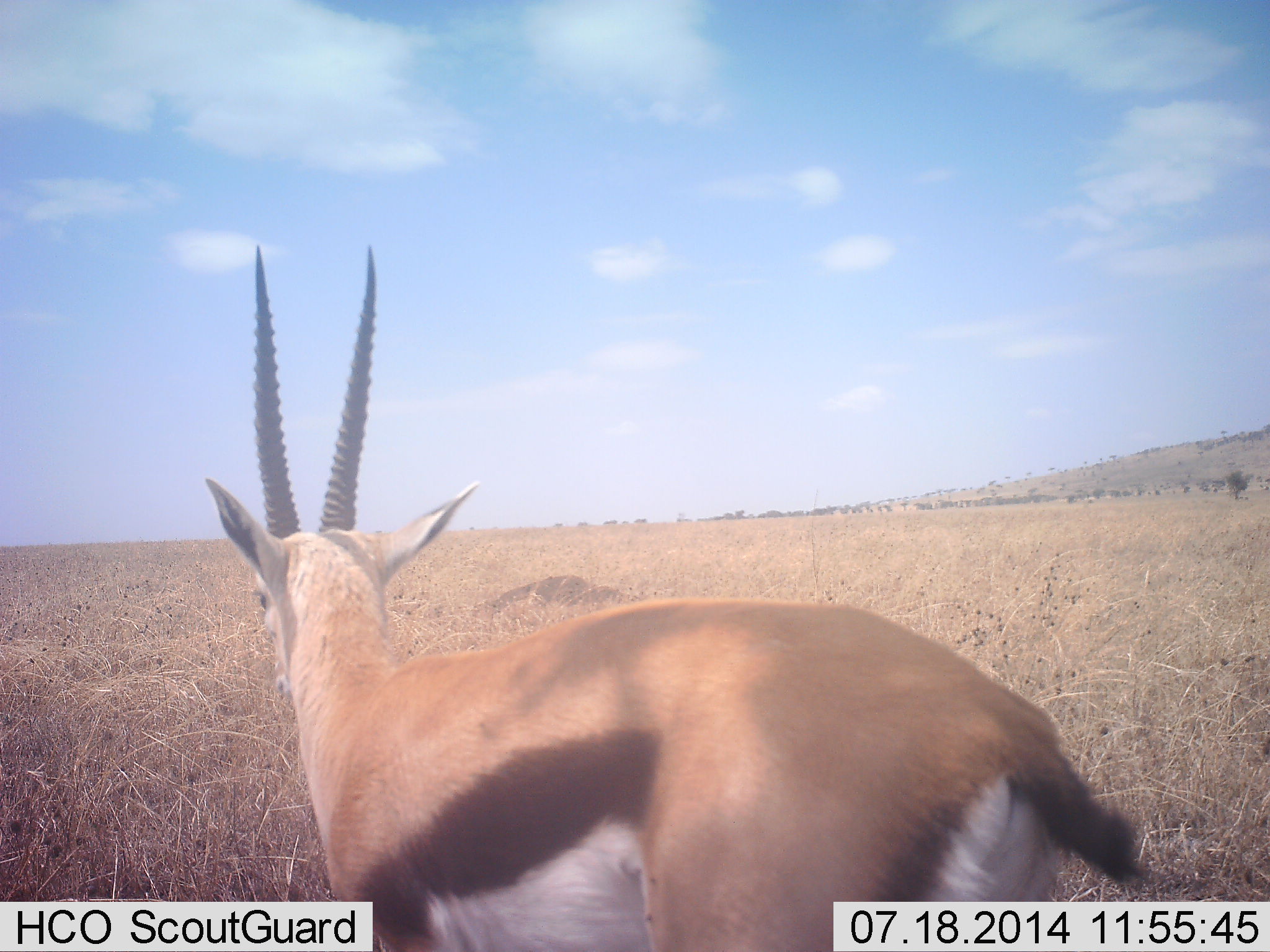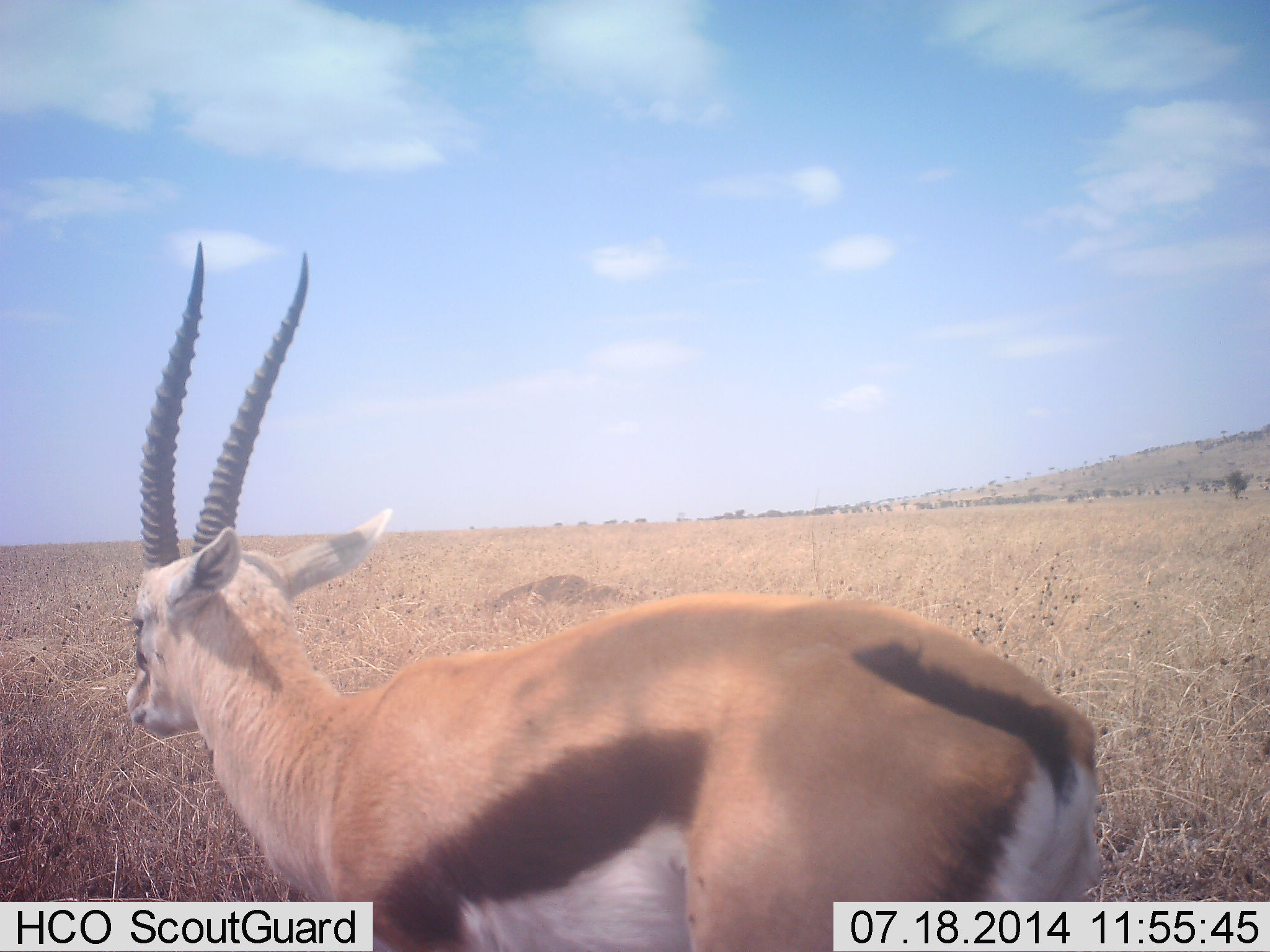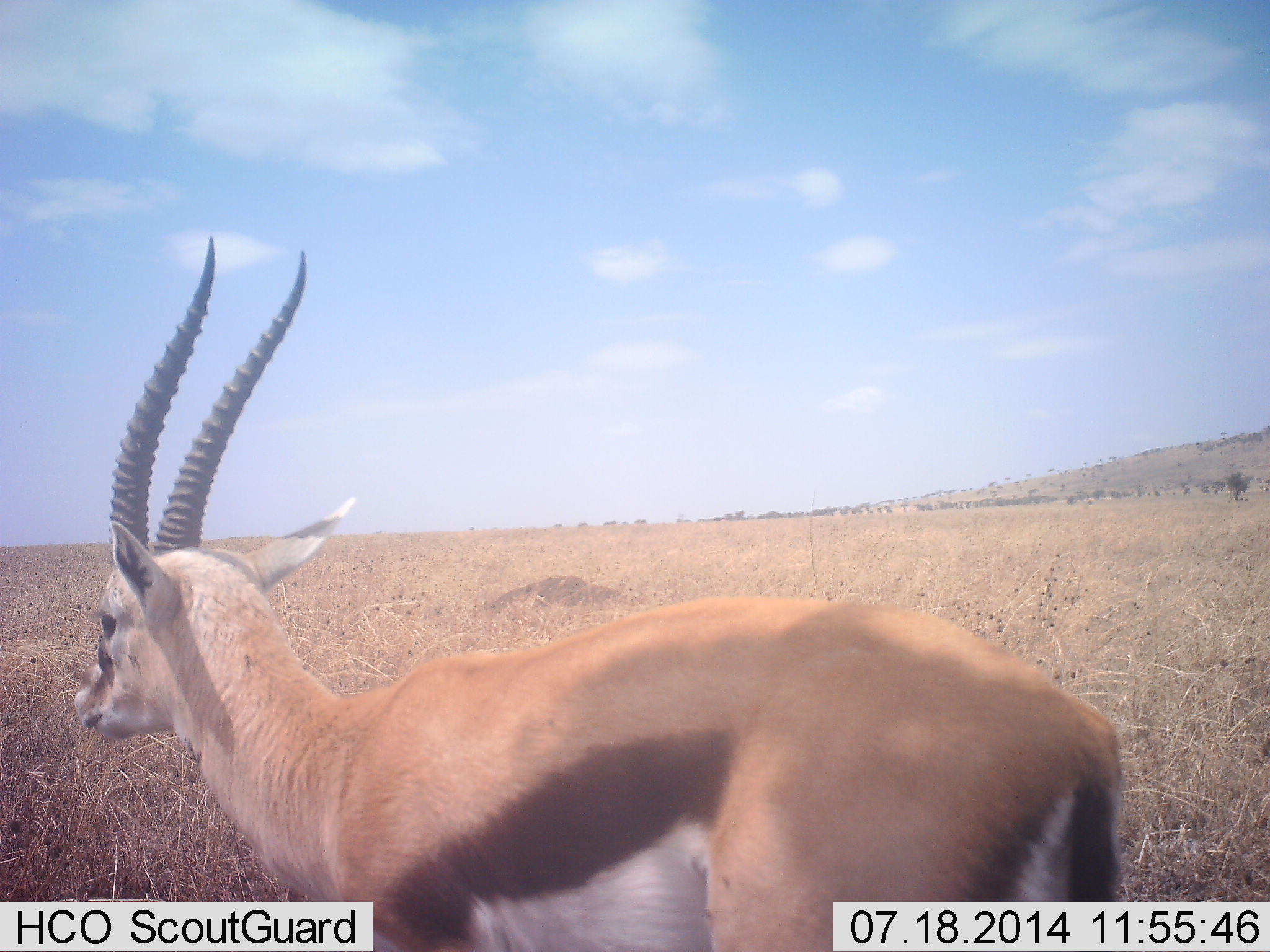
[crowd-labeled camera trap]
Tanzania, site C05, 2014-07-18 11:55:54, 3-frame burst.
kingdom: Animalia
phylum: Chordata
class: Mammalia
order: Artiodactyla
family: Bovidae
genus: Eudorcas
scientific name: Eudorcas thomsonii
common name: thomson's gazelle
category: gazellethomsons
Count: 1.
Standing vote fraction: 80%.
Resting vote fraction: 0%.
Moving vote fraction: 20%.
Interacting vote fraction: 0%.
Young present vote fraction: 0%.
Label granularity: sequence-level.